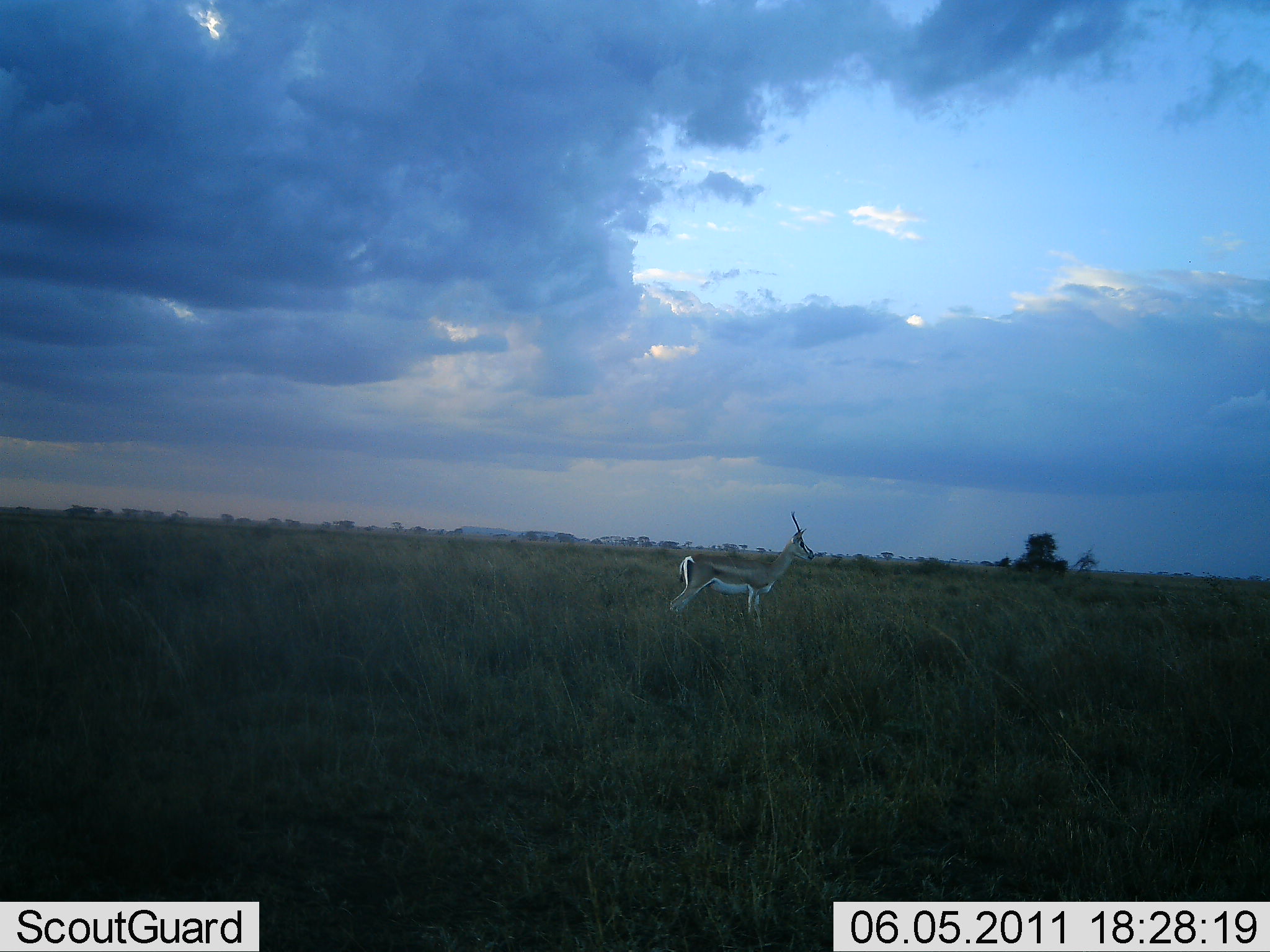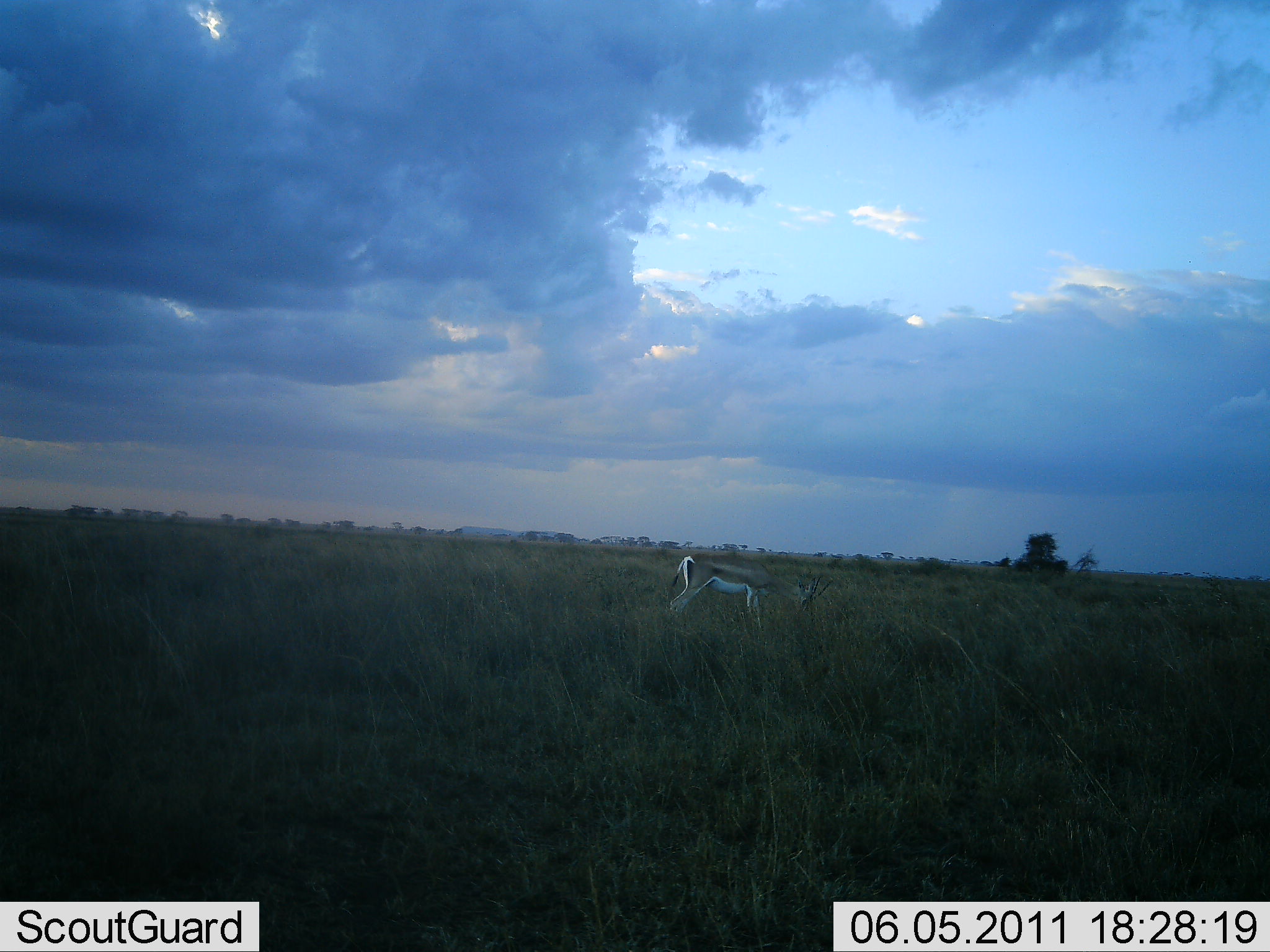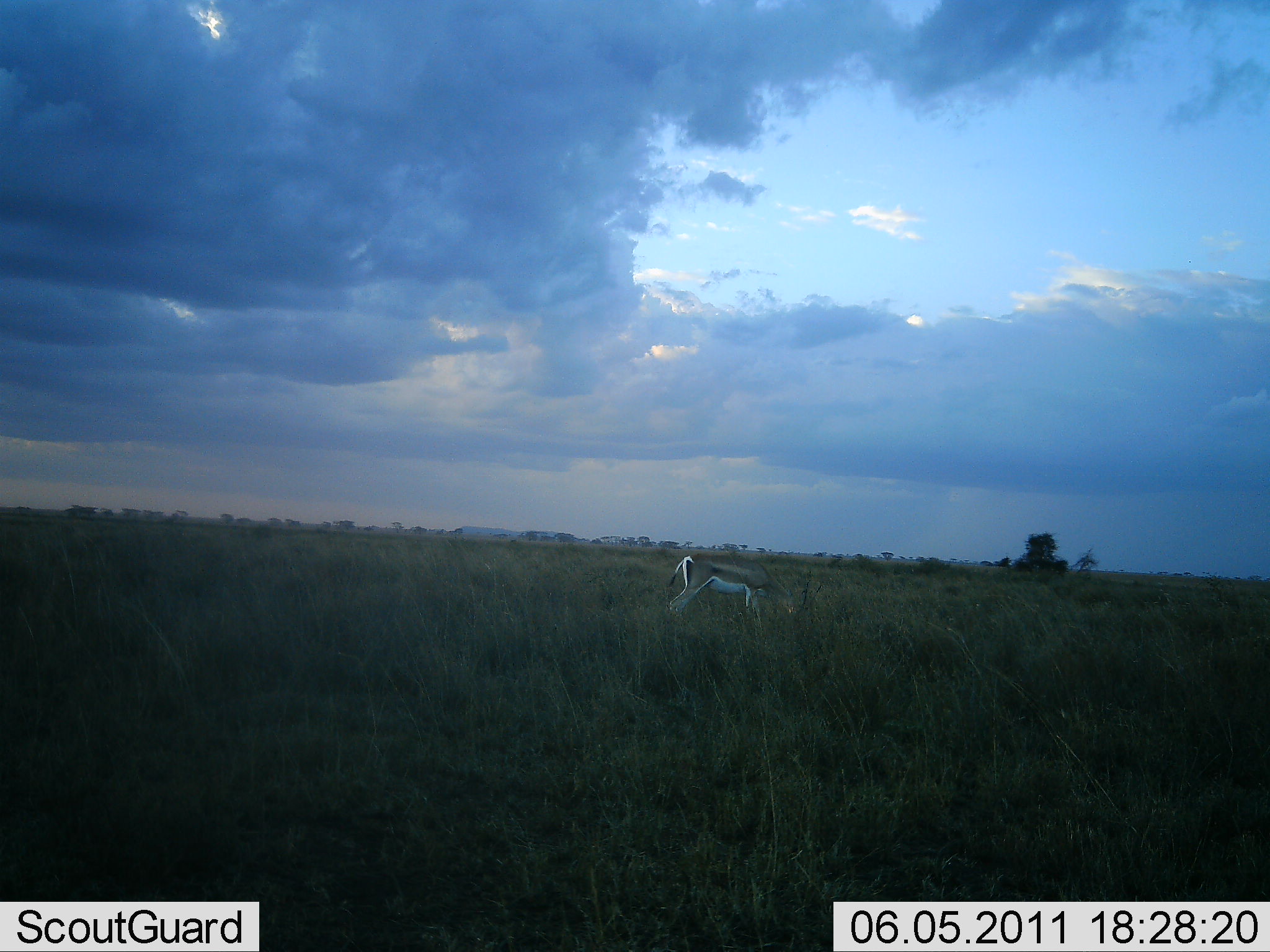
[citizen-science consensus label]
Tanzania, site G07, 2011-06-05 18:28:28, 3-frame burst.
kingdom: Animalia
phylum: Chordata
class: Mammalia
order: Artiodactyla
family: Bovidae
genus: Nanger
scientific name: Nanger granti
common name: grant's gazelle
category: gazellegrants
Gazellegrants (grant's gazelle) (Nanger granti), count 1. Behavior (volunteer vote fractions): standing 42%, resting 0%, moving 0%, interacting 0%. Young present (vote fraction): 0%. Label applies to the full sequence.